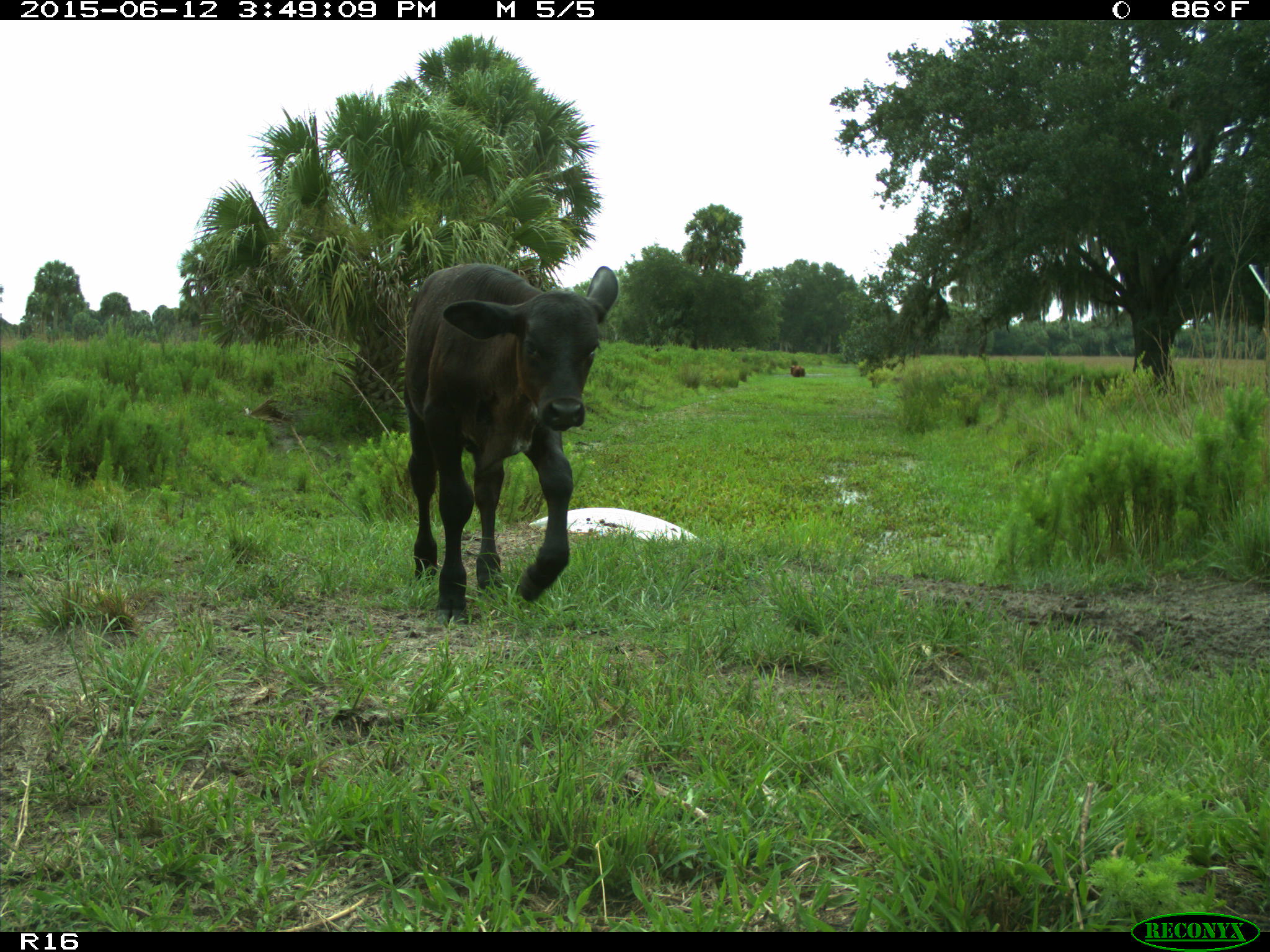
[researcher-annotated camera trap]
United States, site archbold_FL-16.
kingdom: Animalia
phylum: Chordata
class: Mammalia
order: Artiodactyla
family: Bovidae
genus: Bos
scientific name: Bos taurus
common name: domestic cow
Bos taurus (domestic cow).